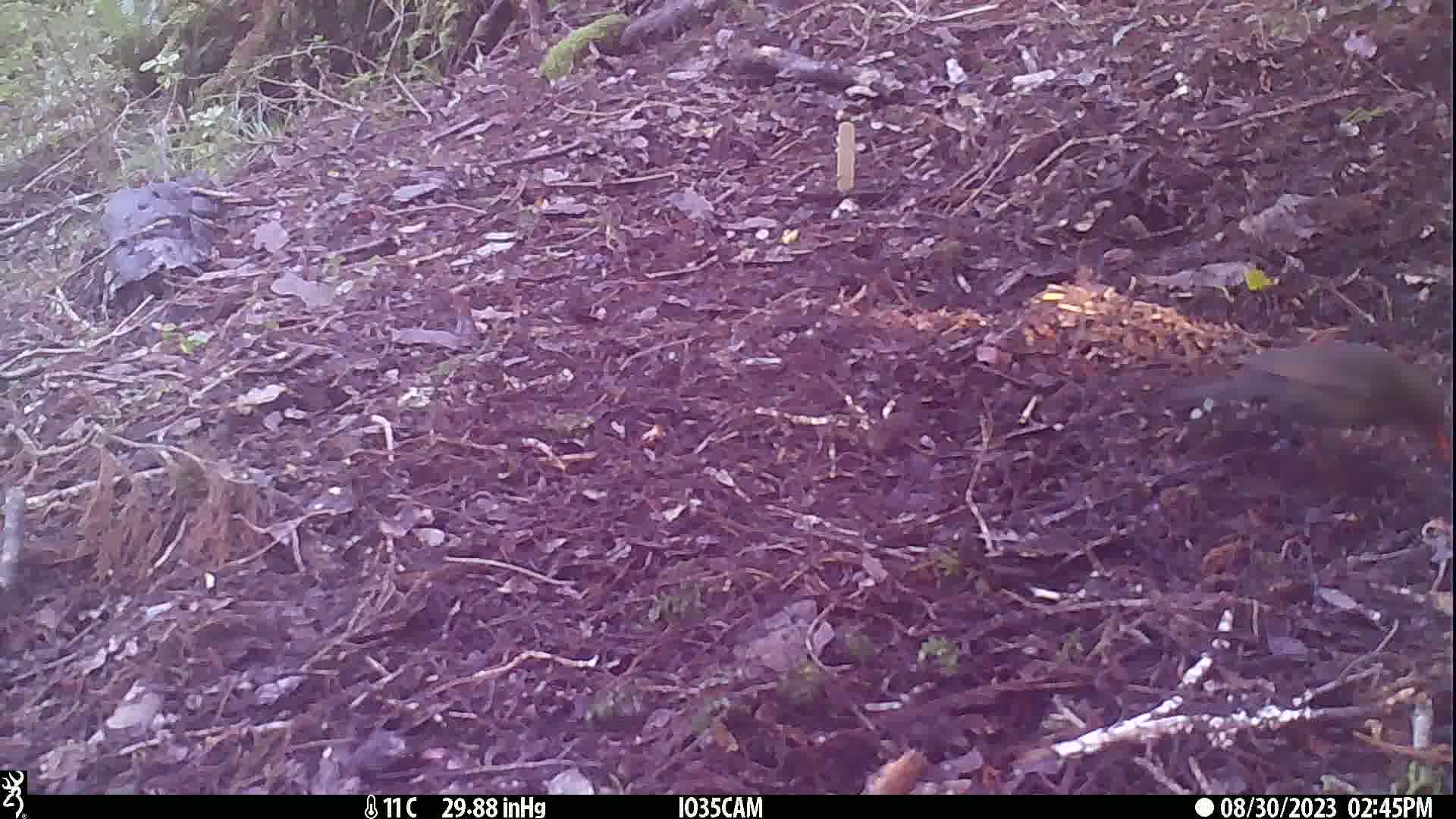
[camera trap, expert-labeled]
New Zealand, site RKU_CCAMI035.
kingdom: Animalia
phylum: Chordata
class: Aves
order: Passeriformes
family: Turdidae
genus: Turdus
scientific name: Turdus merula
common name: eurasian blackbird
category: blackbird